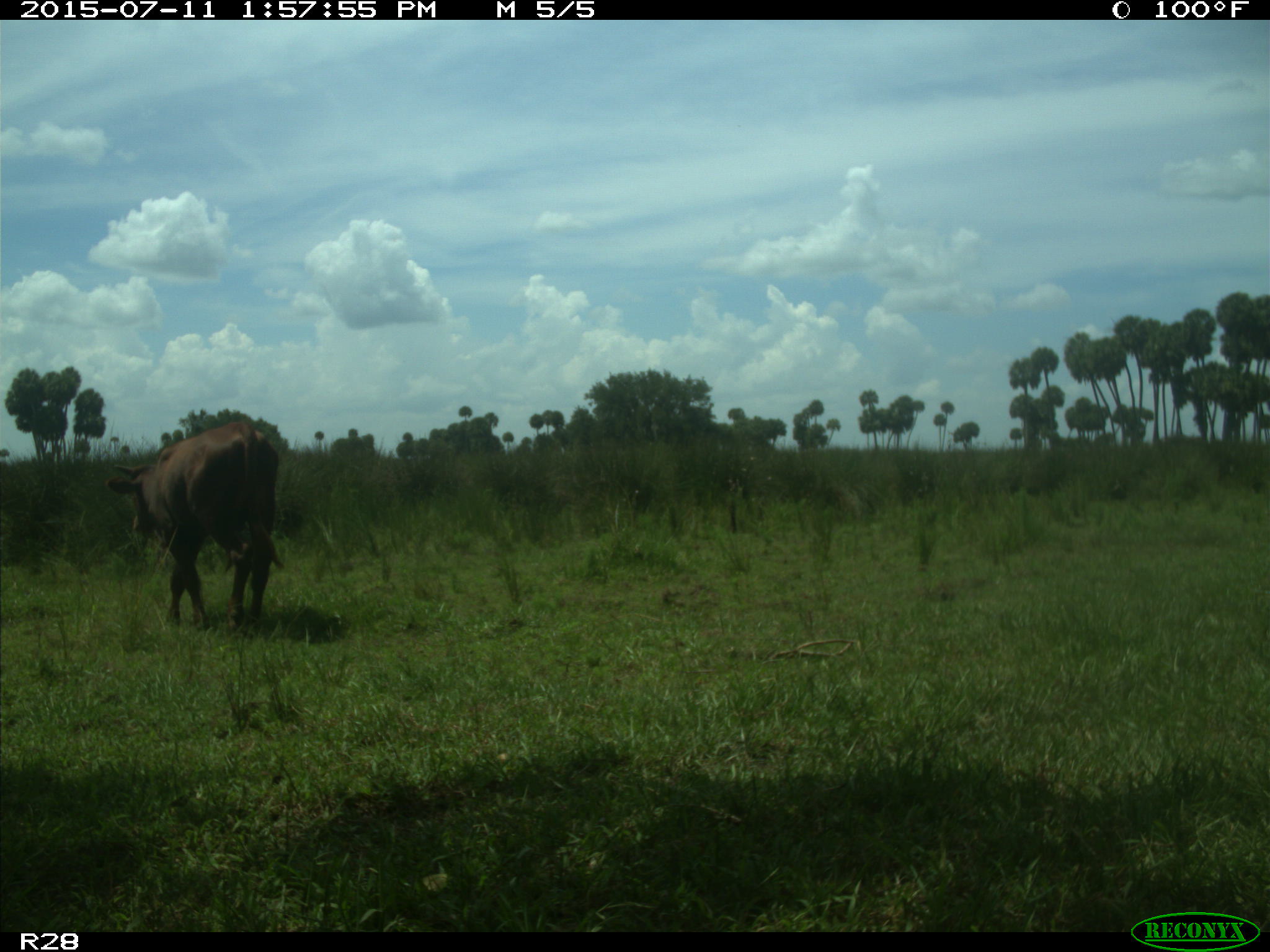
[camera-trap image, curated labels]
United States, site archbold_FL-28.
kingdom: Animalia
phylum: Chordata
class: Mammalia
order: Artiodactyla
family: Bovidae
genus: Bos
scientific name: Bos taurus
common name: domestic cow